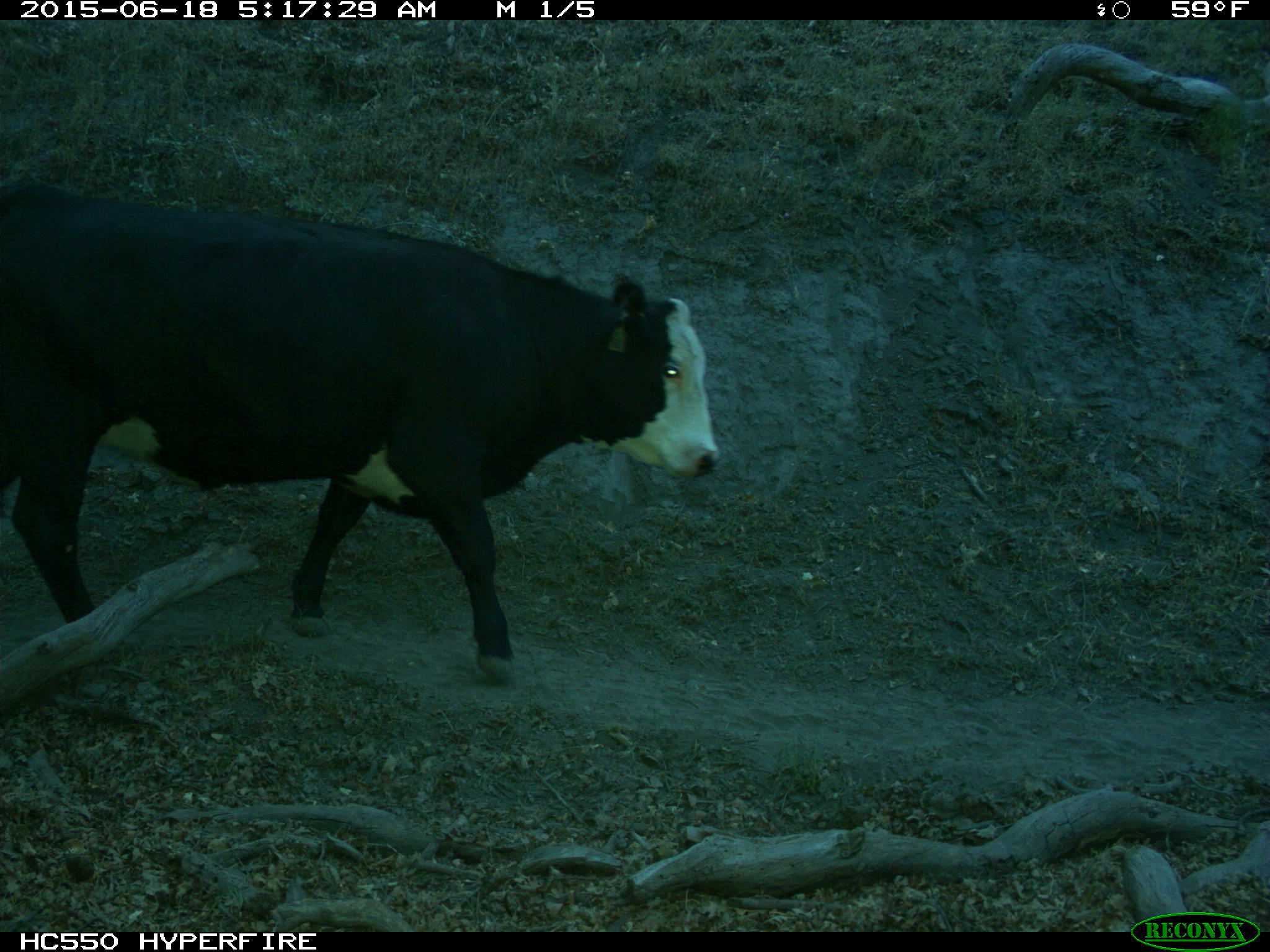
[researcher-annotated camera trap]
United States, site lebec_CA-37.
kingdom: Animalia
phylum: Chordata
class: Mammalia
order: Artiodactyla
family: Bovidae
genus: Bos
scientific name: Bos taurus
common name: domestic cow